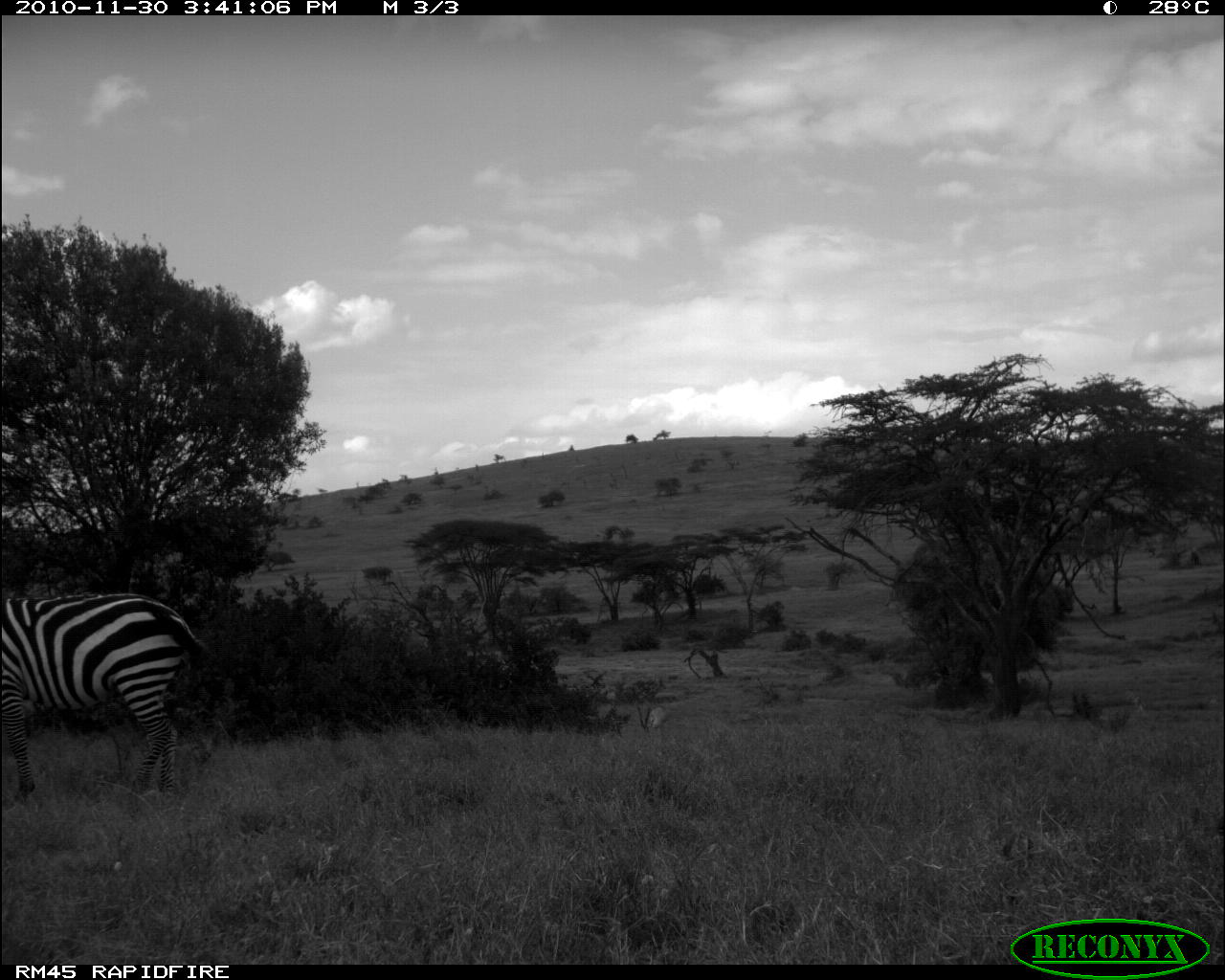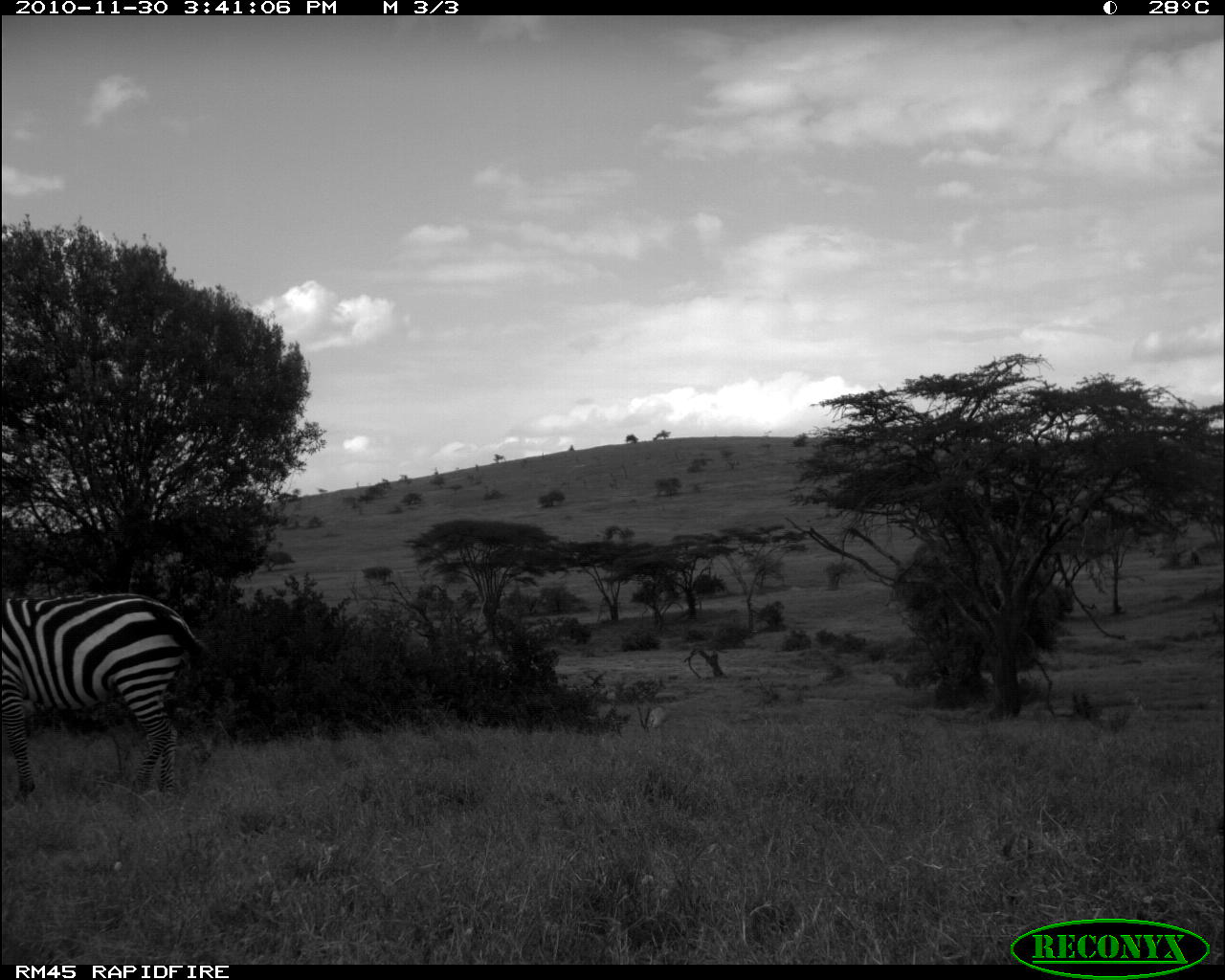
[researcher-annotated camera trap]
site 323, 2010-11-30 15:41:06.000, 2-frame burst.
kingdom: Animalia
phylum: Chordata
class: Mammalia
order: Perissodactyla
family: Equidae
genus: Equus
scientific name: Equus quagga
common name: plains zebra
Equus quagga (plains zebra), count 1.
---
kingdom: Animalia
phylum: Chordata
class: Mammalia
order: Artiodactyla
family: Bovidae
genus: Nanger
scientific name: Nanger granti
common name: grant's gazelle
Nanger granti (grant's gazelle), count 1.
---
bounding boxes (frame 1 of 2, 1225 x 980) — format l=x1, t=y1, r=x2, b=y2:
equus quagga: l=1, t=591, r=206, b=803; l=635, t=704, r=669, b=731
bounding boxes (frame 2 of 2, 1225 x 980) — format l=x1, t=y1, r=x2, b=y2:
nanger granti: l=0, t=593, r=208, b=805